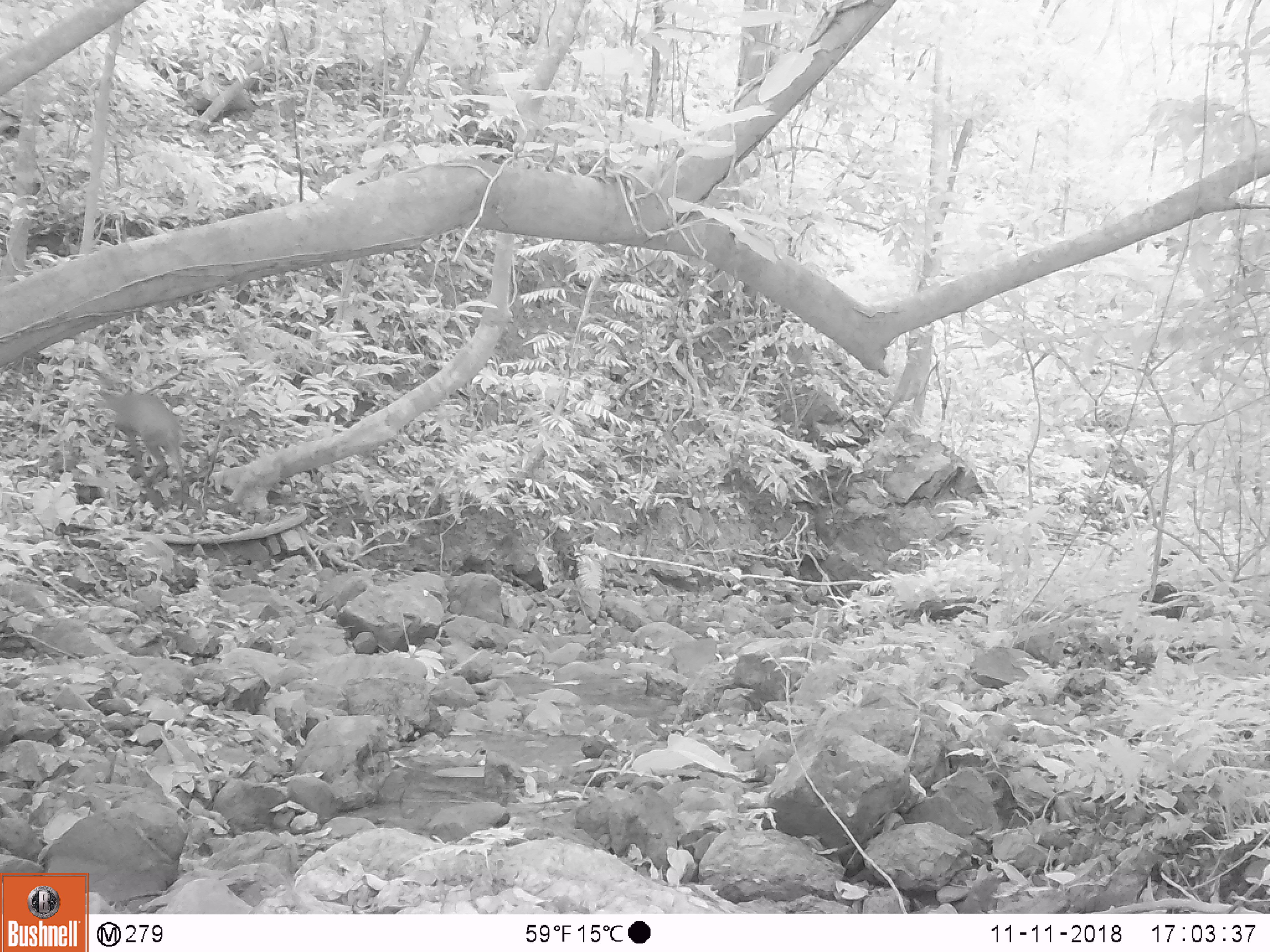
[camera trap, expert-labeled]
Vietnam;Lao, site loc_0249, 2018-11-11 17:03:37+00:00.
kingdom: Animalia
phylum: Chordata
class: Mammalia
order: Artiodactyla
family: Cervidae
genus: Muntiacus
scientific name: Muntiacus vuquangensis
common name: large-antlered muntjac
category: large antlered muntjac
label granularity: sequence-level